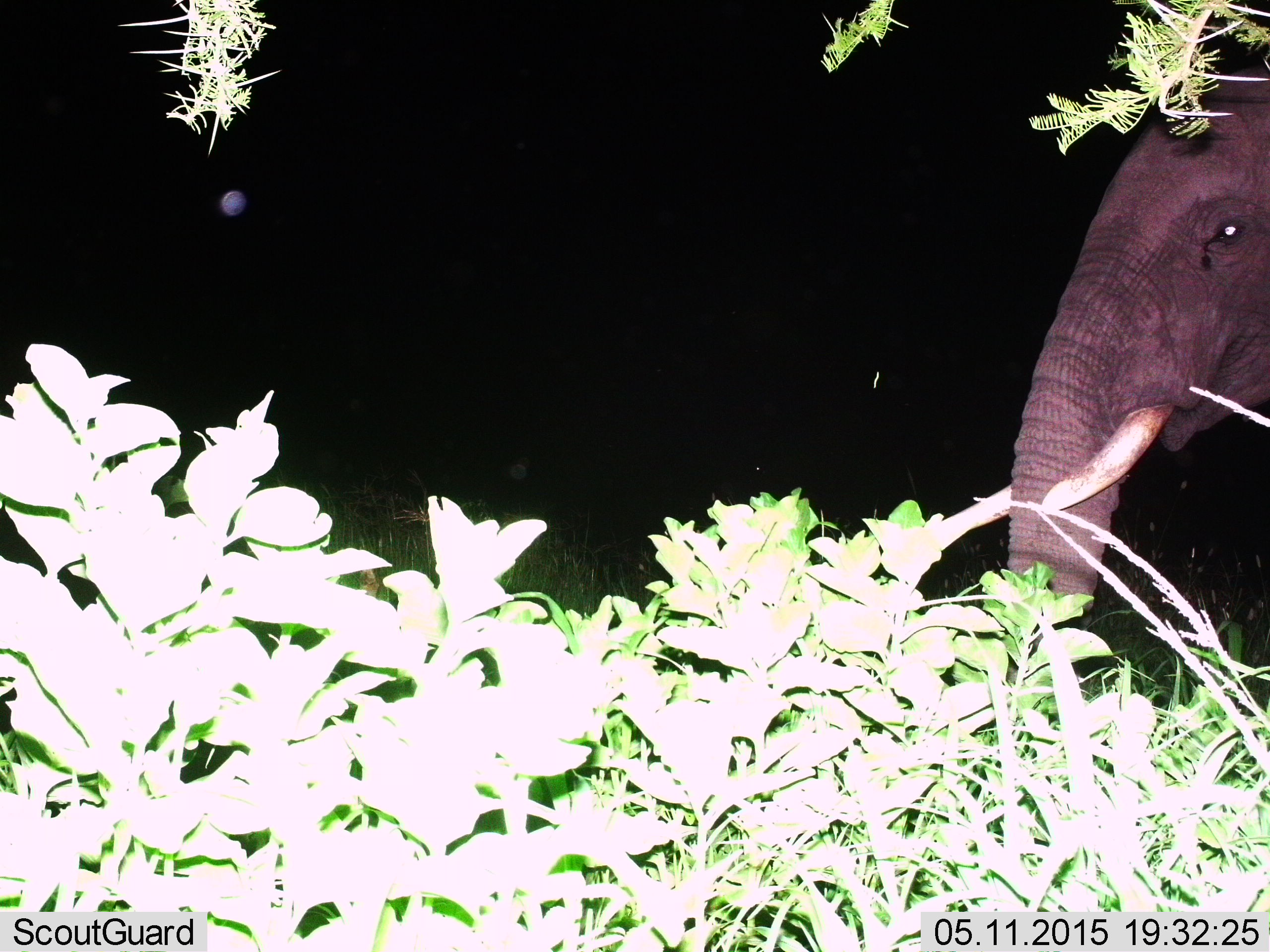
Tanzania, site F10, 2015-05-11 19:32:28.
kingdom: Animalia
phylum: Chordata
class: Mammalia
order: Proboscidea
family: Elephantidae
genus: Loxodonta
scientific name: Loxodonta africana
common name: african bush elephant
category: elephant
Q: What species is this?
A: Elephant (african bush elephant) (Loxodonta africana).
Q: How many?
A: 1.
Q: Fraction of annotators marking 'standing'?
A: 90%.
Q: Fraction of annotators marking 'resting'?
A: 0%.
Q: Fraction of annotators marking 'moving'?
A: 0%.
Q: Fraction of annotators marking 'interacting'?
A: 0%.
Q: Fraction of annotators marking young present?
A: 0%.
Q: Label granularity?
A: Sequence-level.